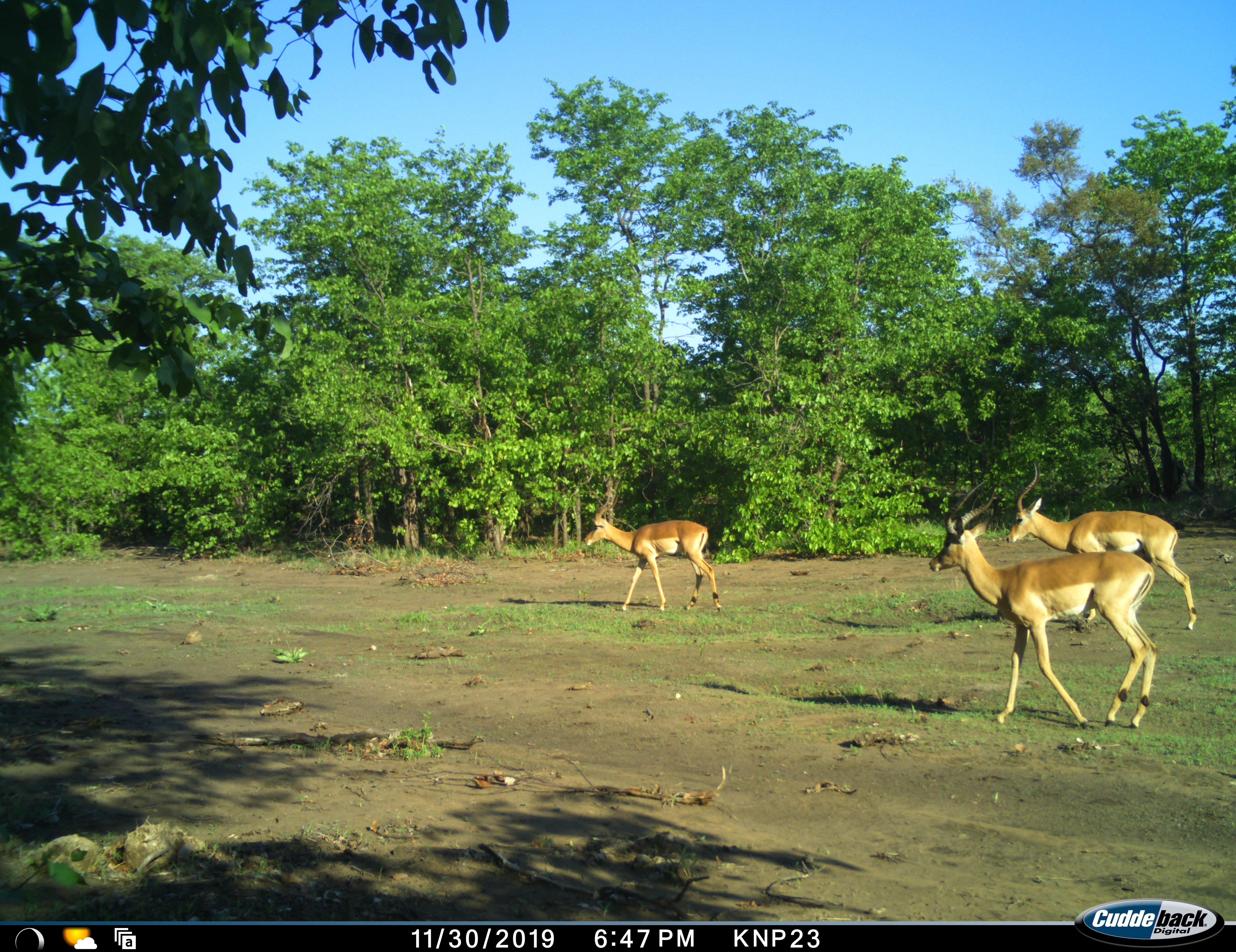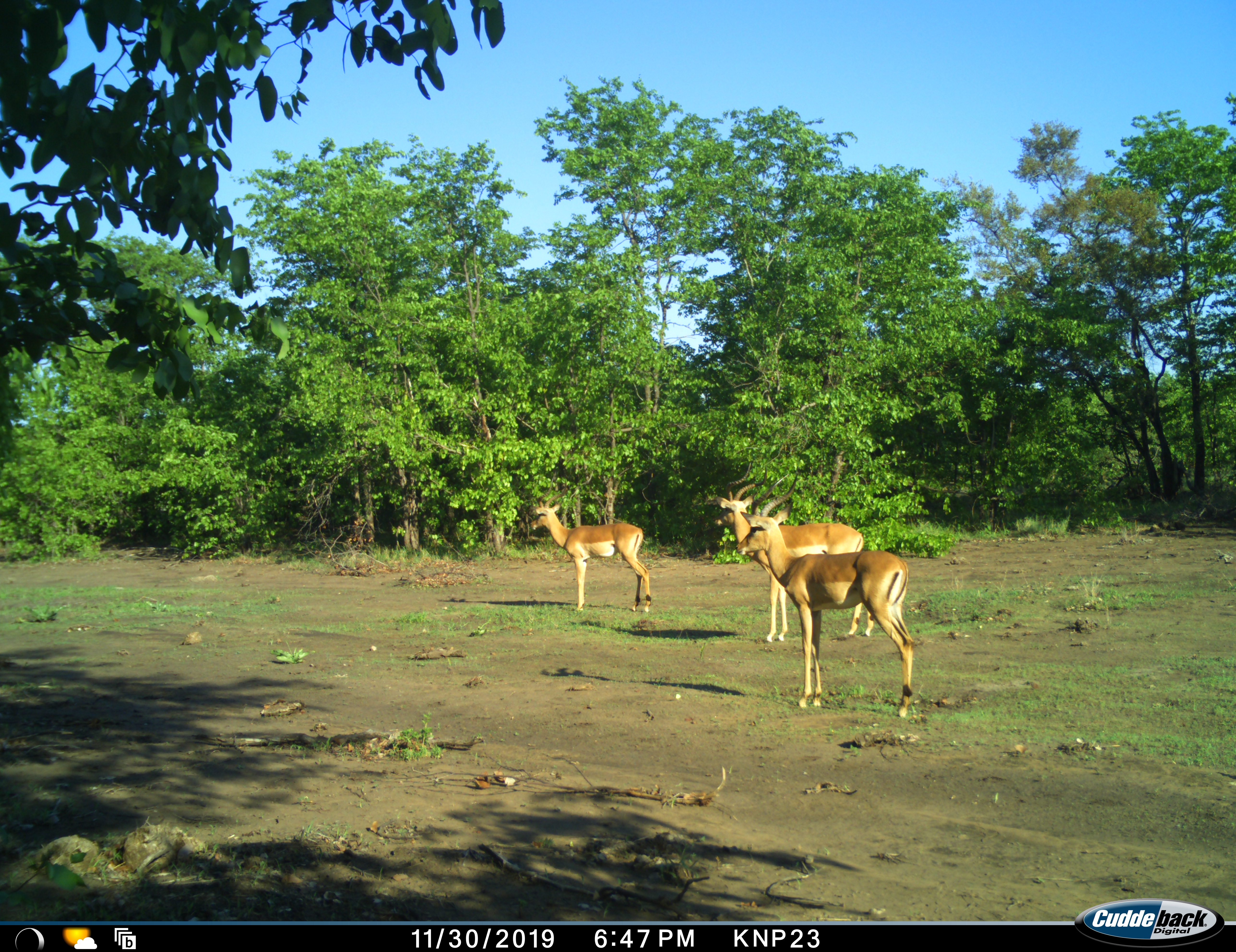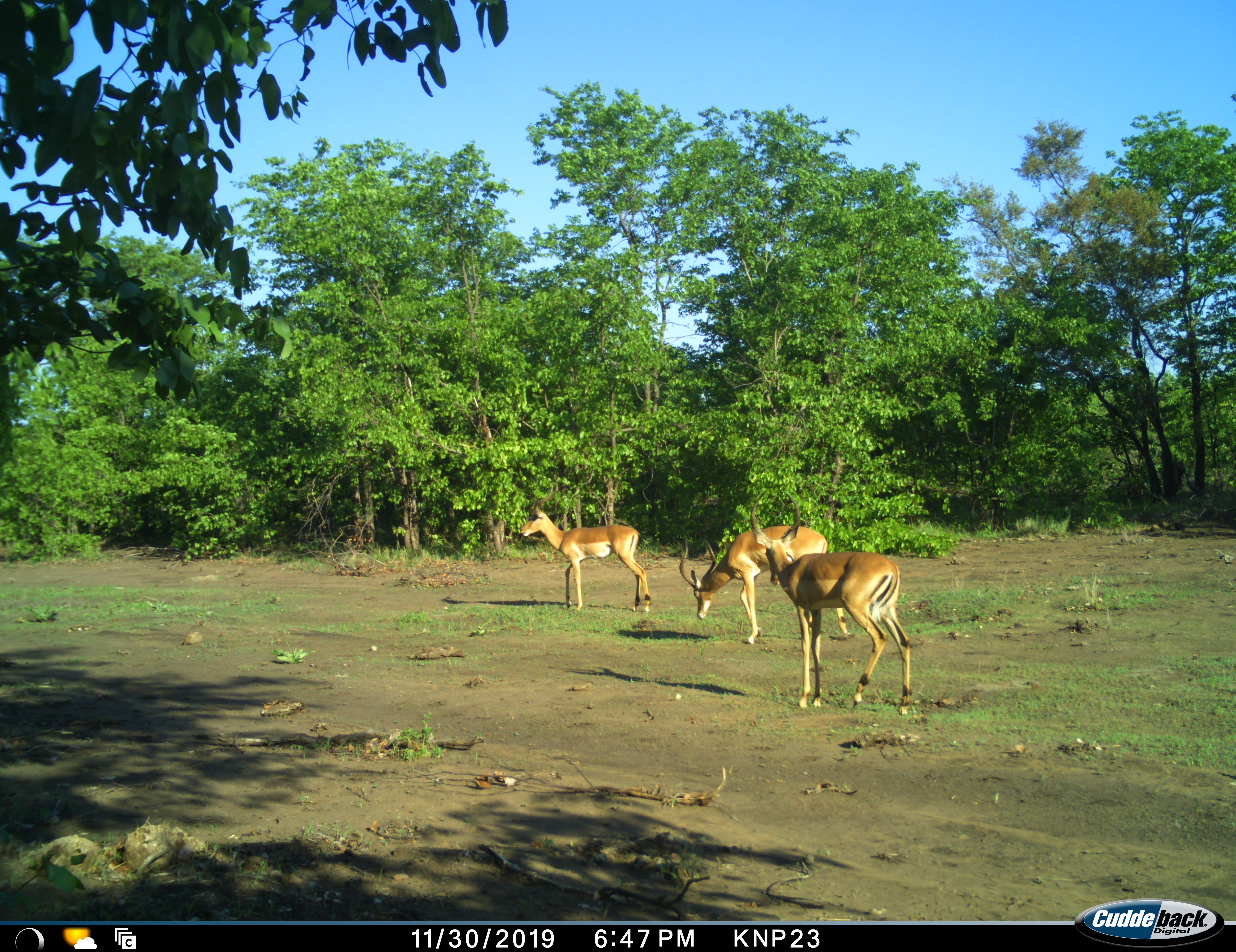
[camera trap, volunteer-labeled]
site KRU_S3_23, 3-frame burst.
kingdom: Animalia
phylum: Chordata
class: Mammalia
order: Artiodactyla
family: Bovidae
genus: Aepyceros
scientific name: Aepyceros melampus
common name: impala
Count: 3.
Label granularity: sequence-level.